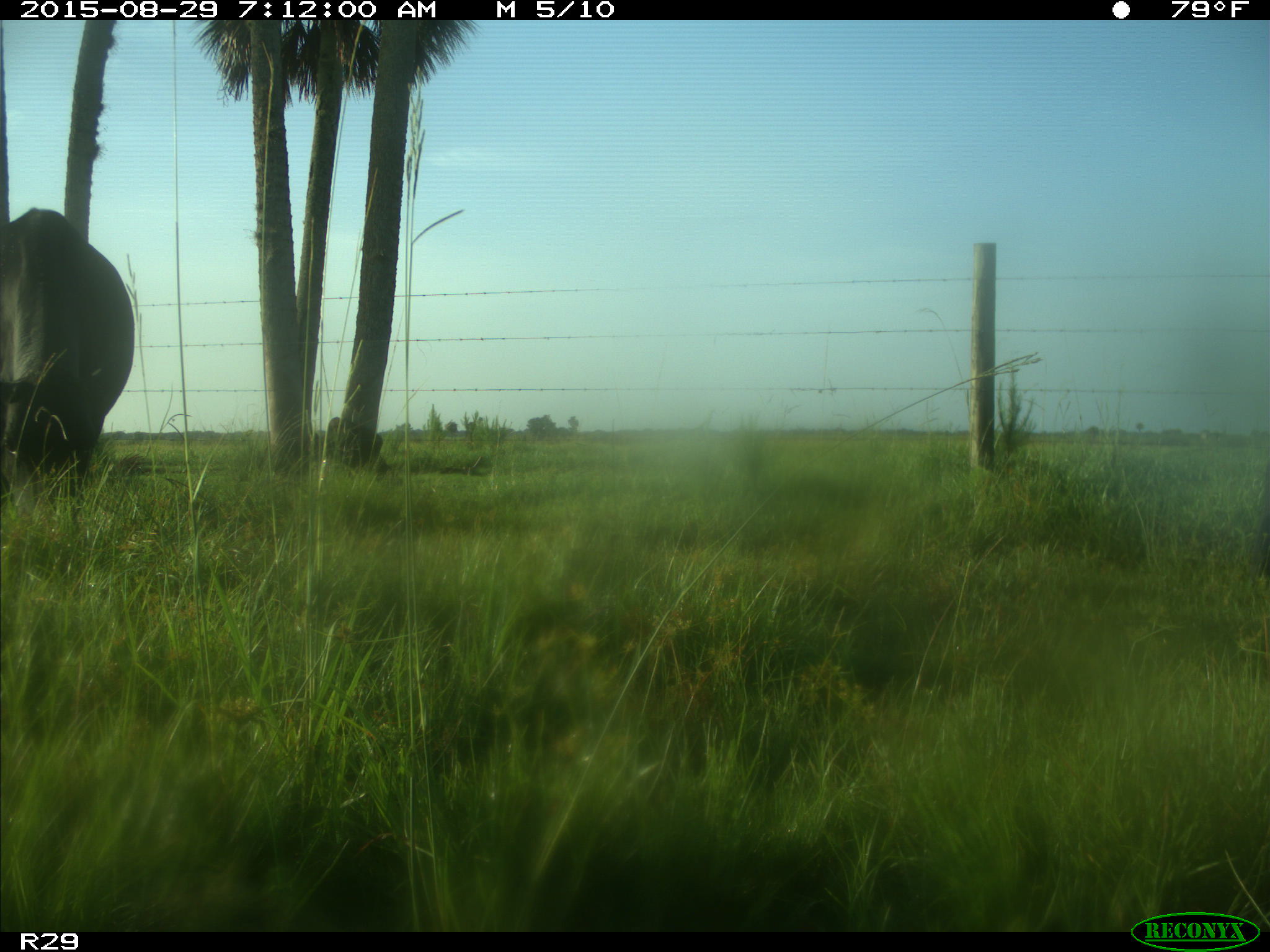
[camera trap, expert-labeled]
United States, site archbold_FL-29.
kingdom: Animalia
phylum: Chordata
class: Mammalia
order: Artiodactyla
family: Bovidae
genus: Bos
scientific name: Bos taurus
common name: domestic cow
Bos taurus (domestic cow).